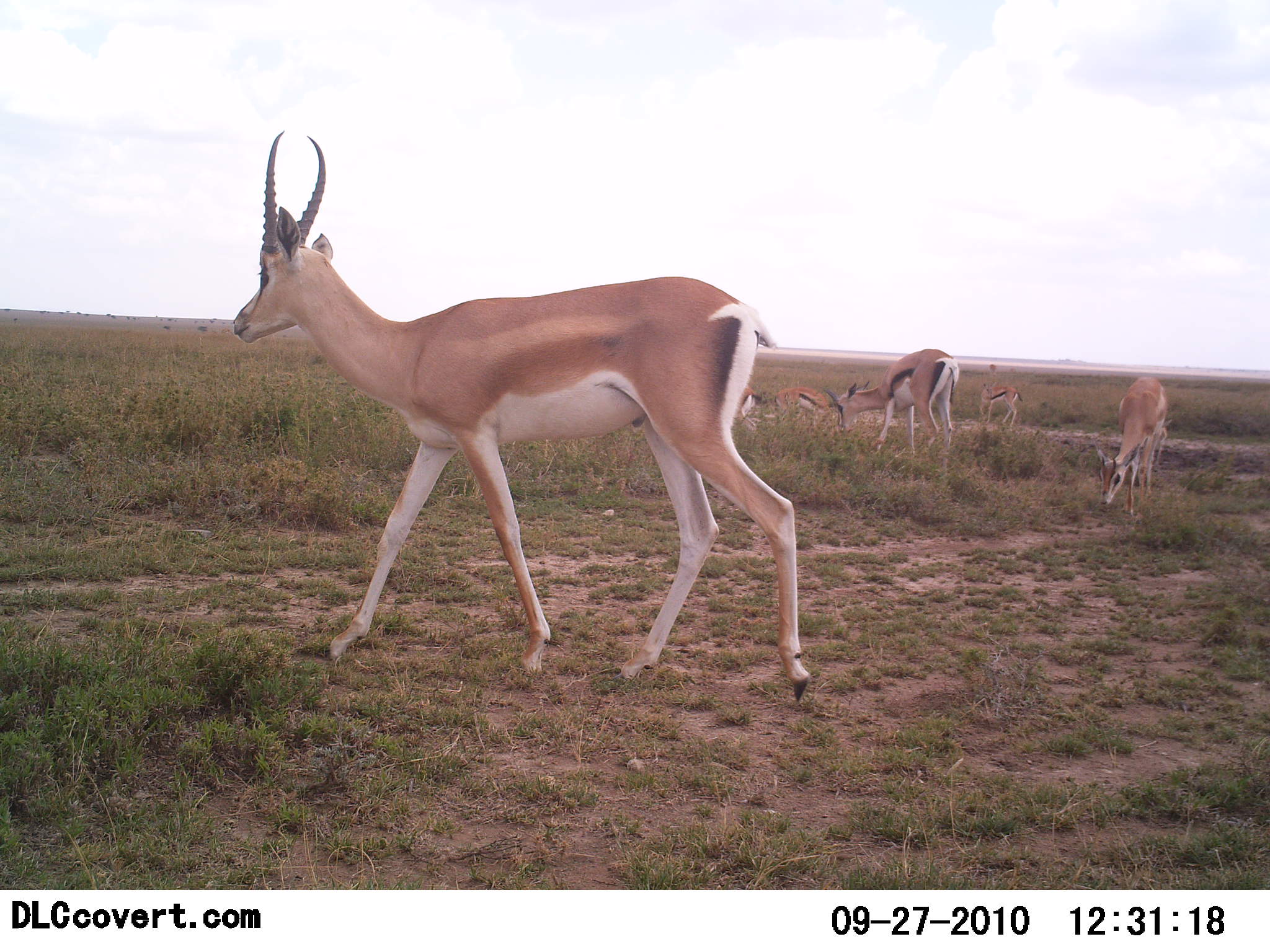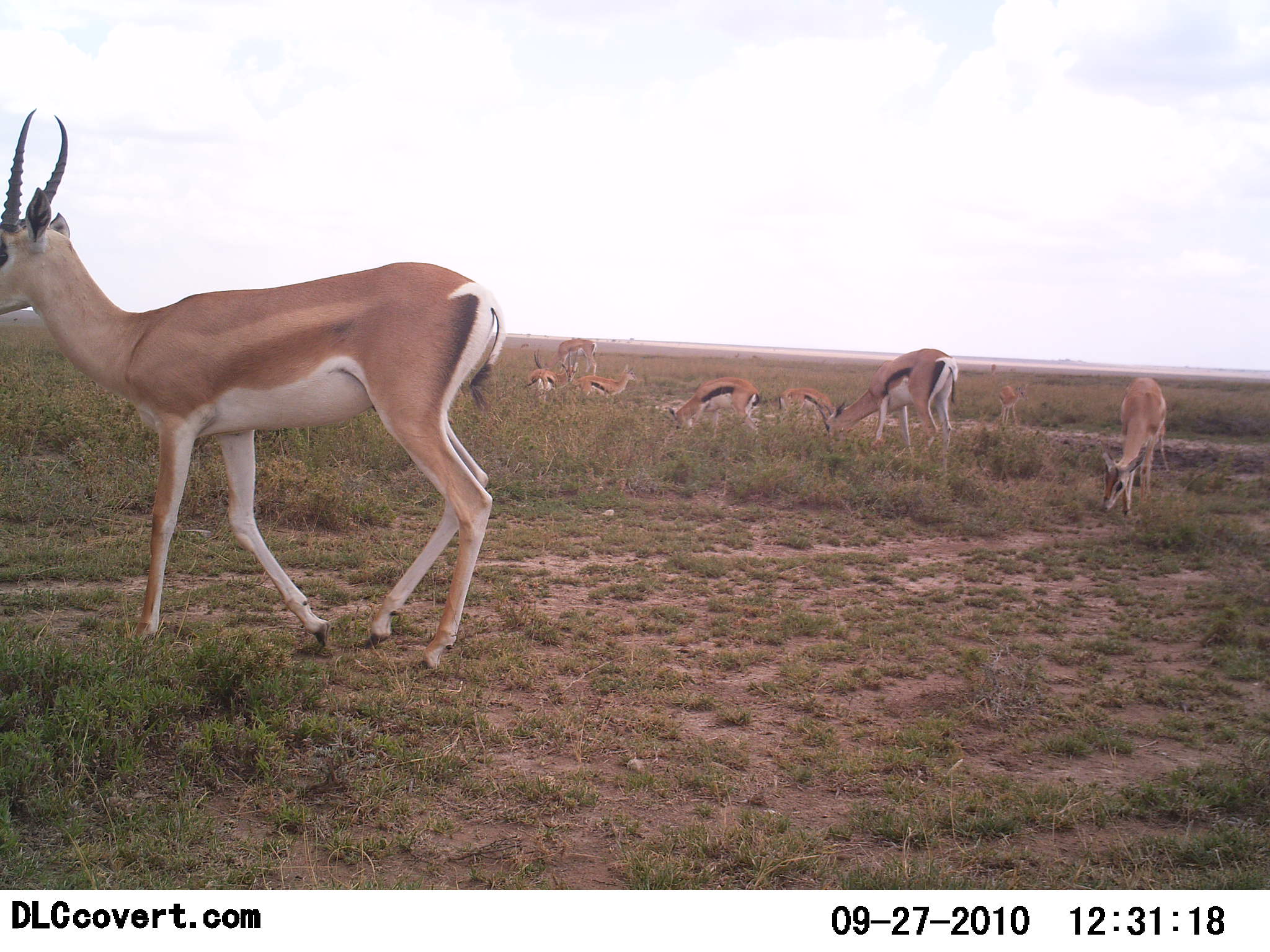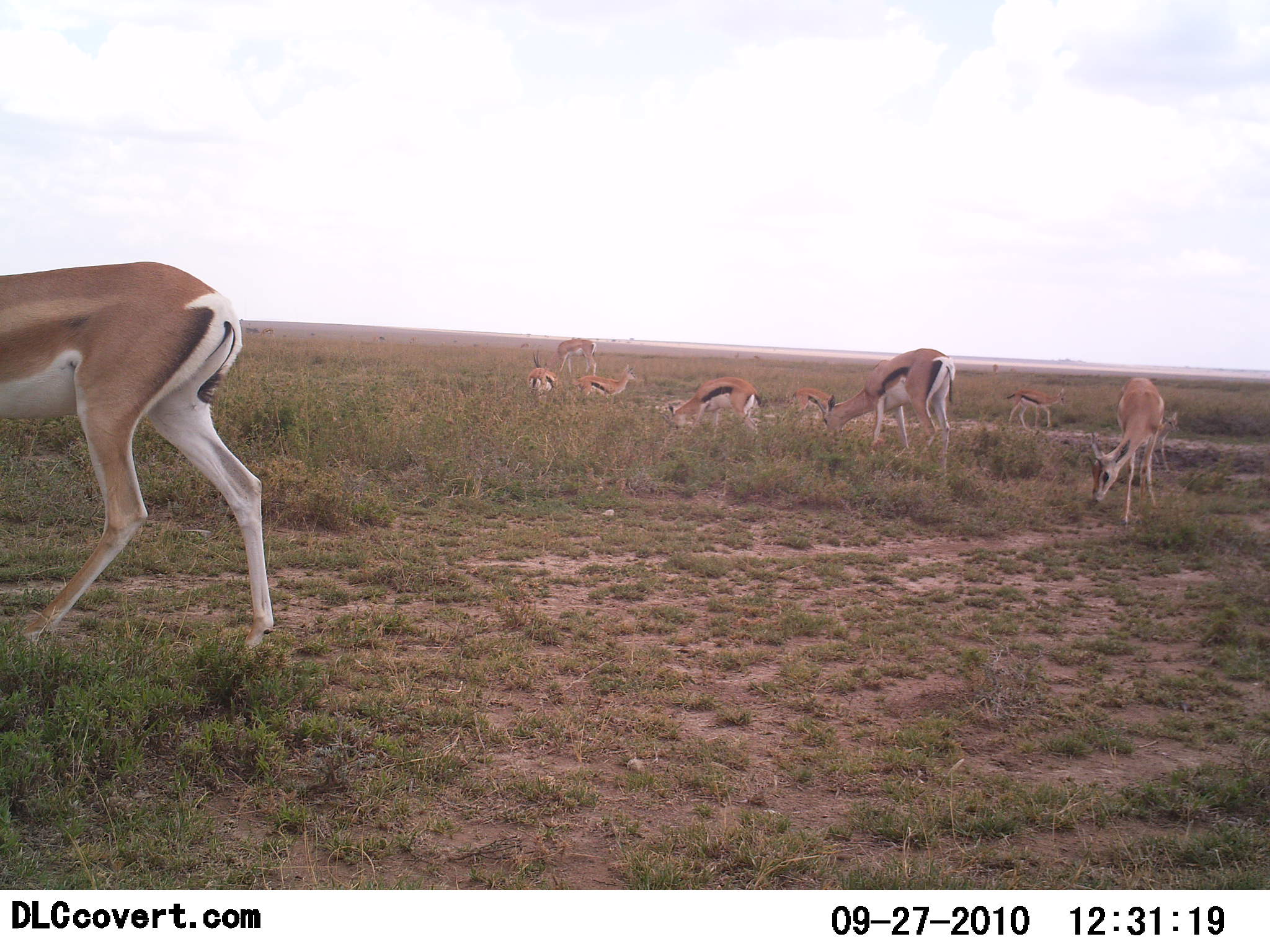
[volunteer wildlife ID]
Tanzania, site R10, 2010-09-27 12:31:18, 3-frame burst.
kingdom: Animalia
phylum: Chordata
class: Mammalia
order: Artiodactyla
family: Bovidae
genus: Eudorcas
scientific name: Eudorcas thomsonii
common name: thomson's gazelle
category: gazellethomsons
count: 8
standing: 44%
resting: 6%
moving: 56%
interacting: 0%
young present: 19%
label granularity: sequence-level